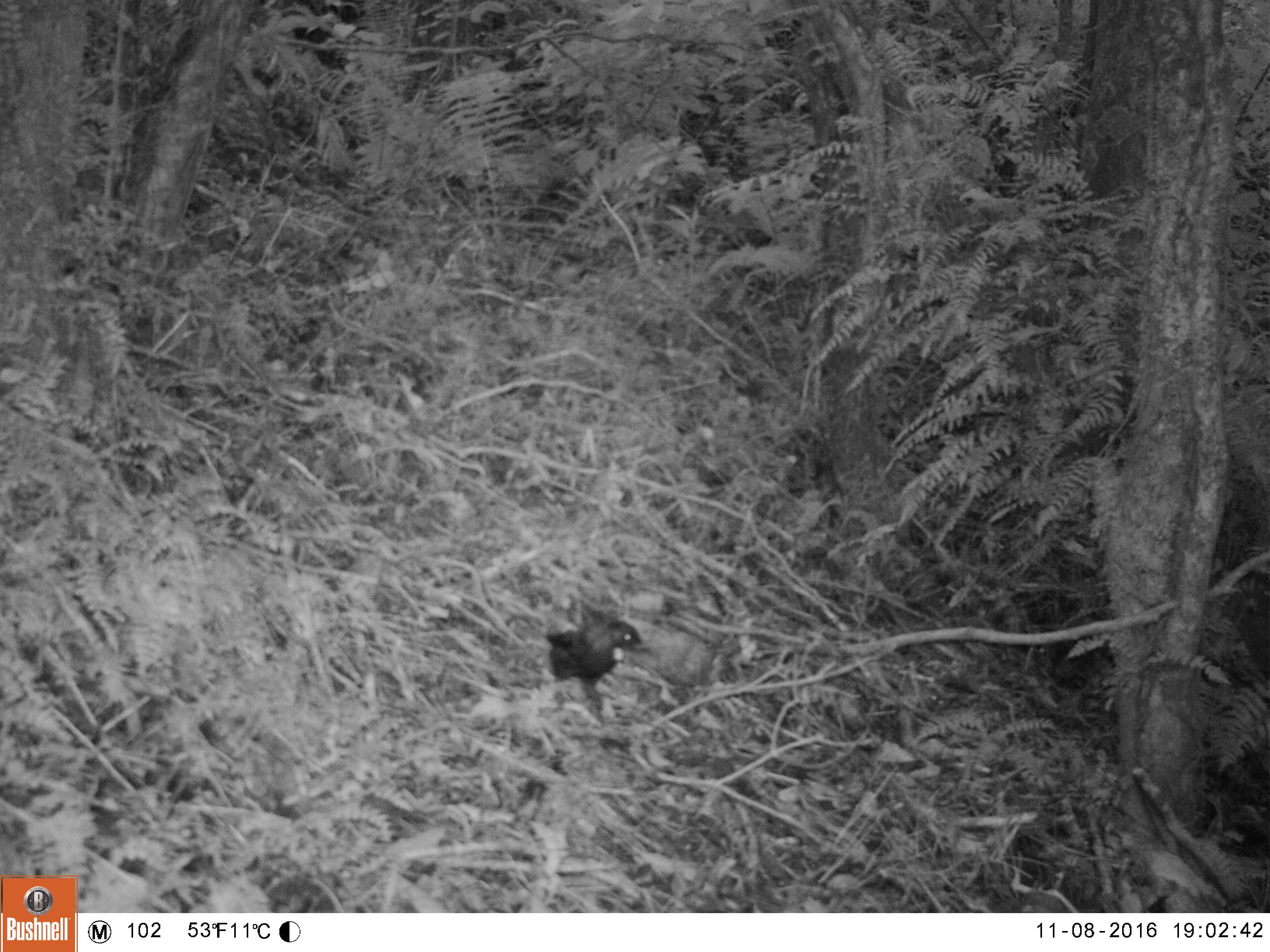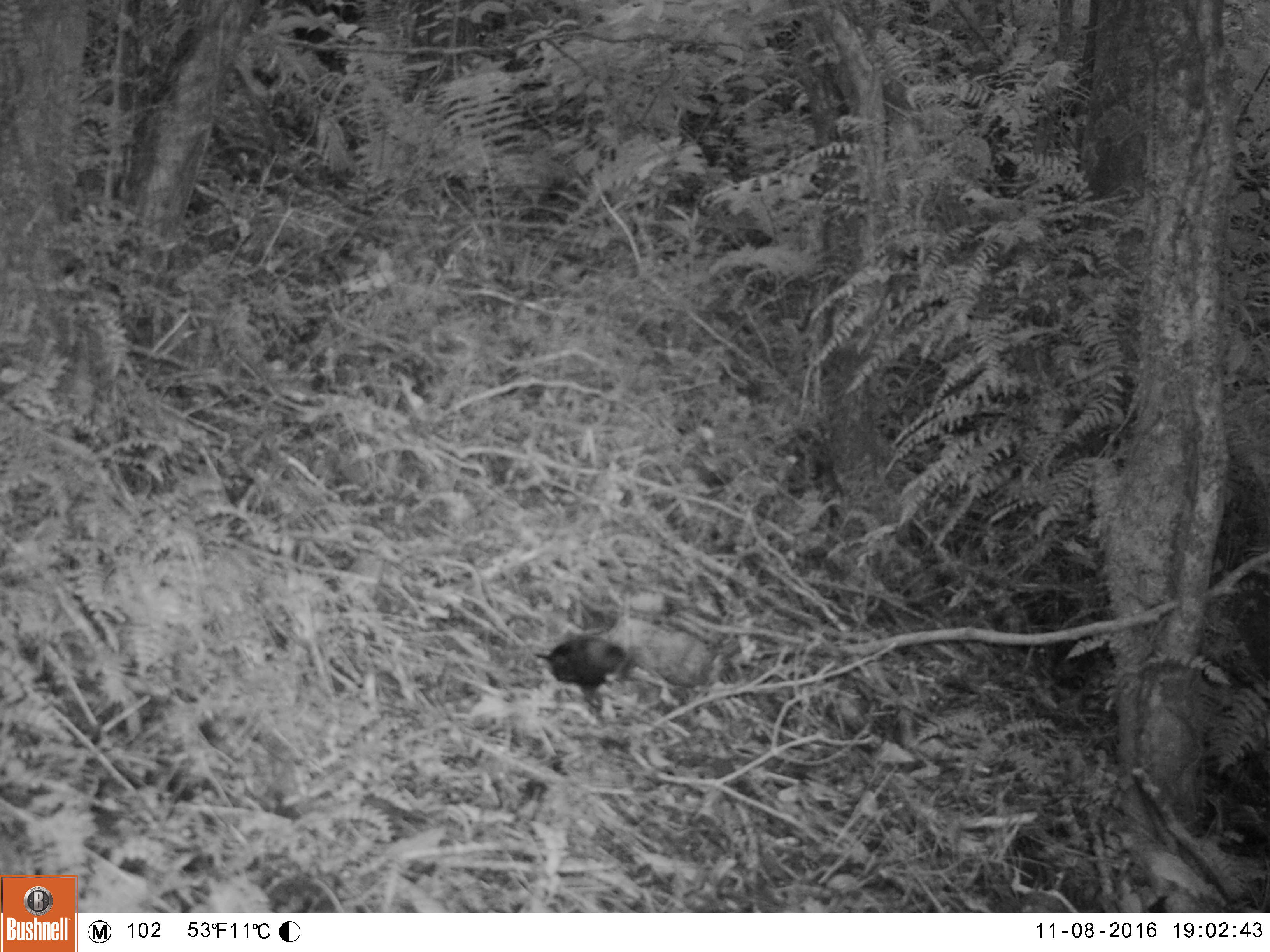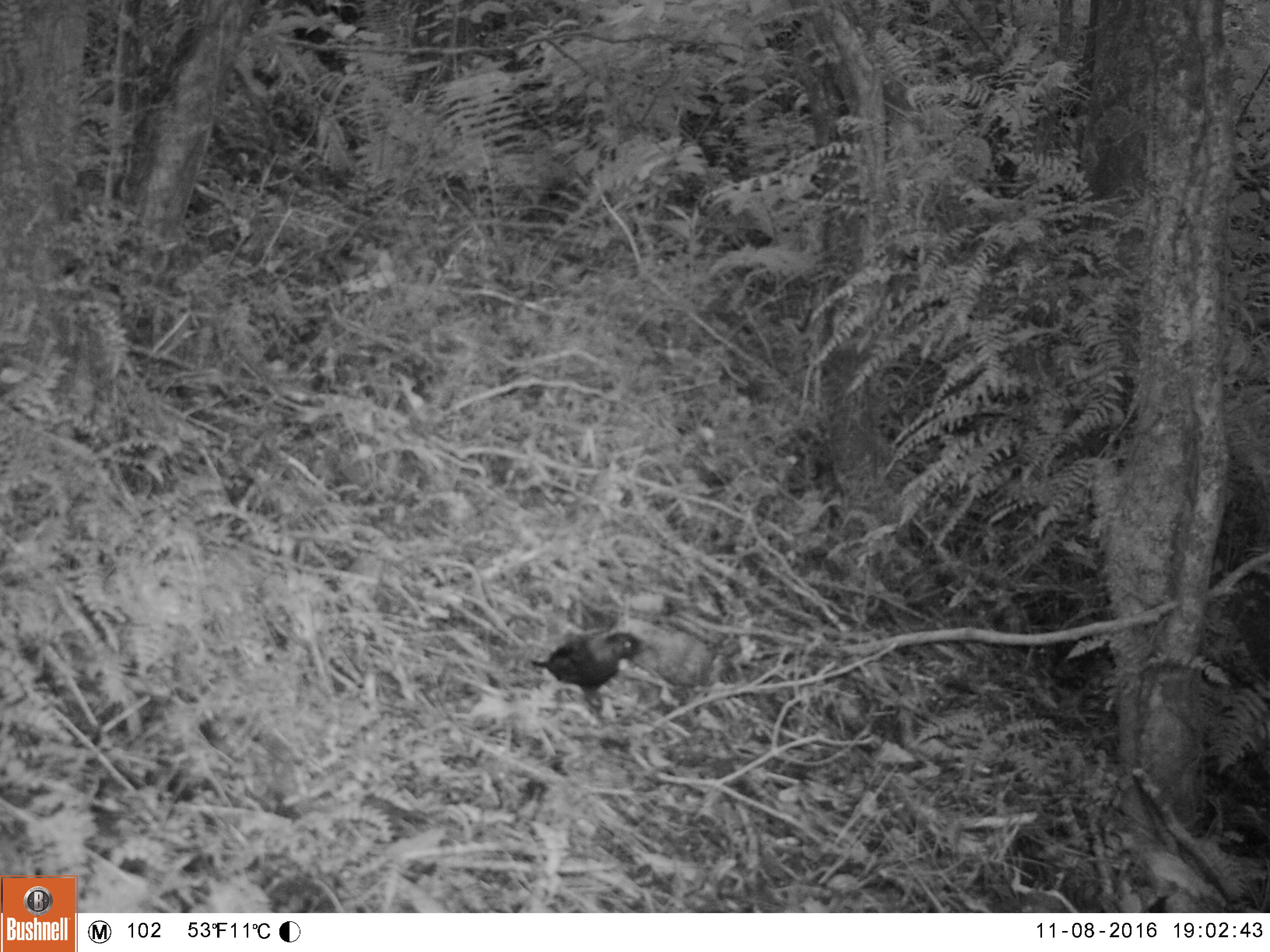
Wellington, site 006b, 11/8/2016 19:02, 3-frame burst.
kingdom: Animalia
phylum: Chordata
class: Aves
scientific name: Aves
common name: bird